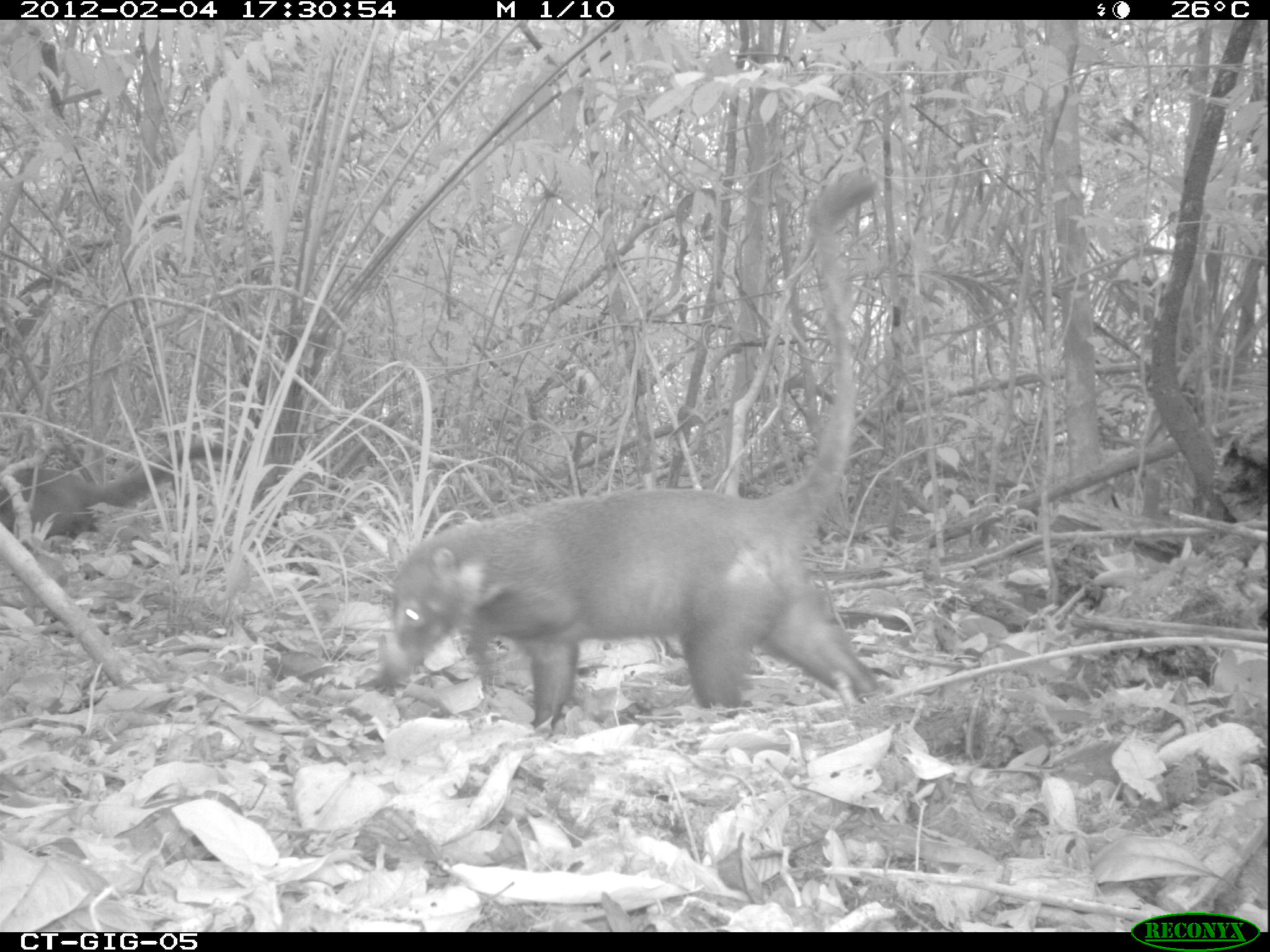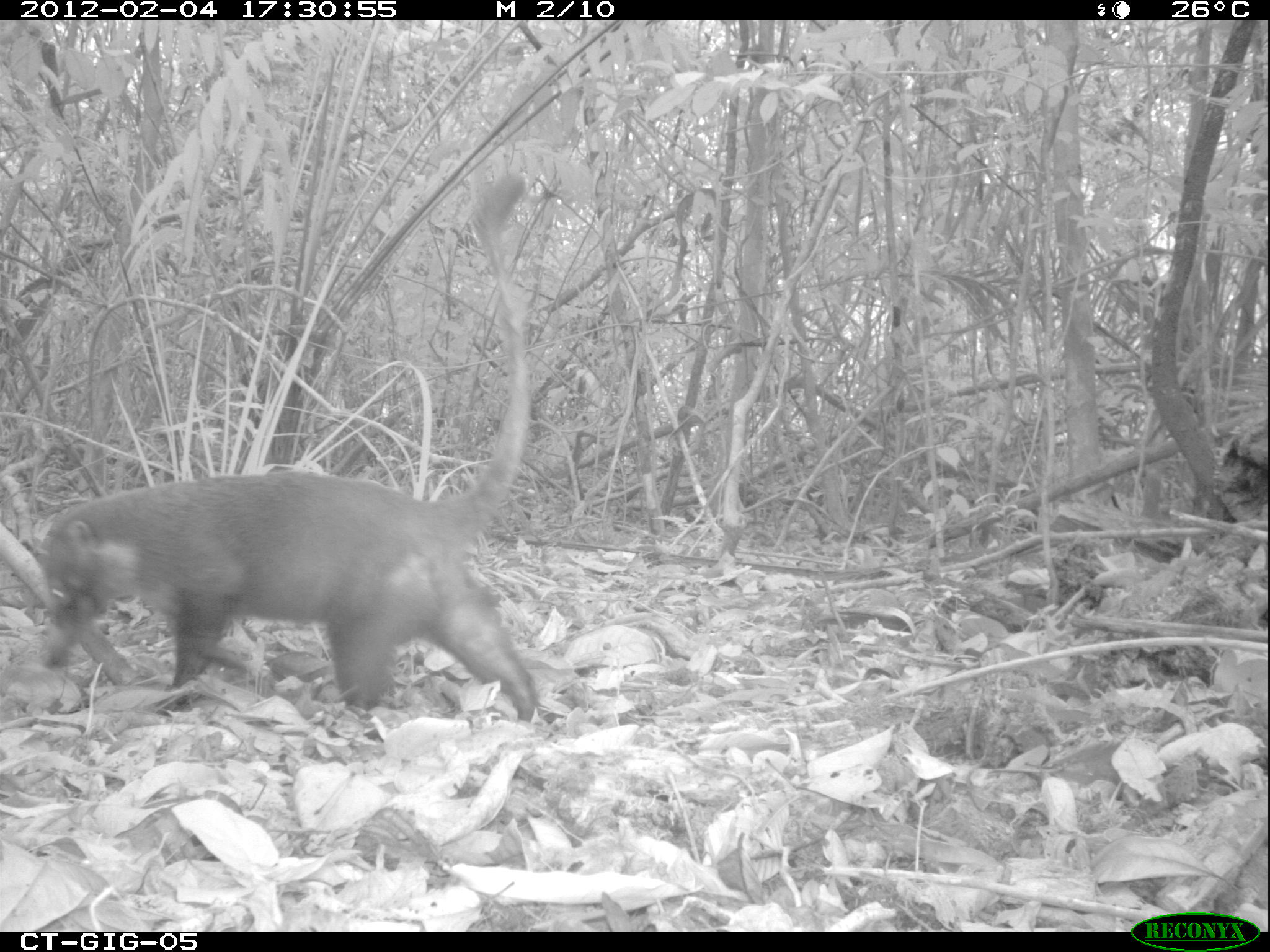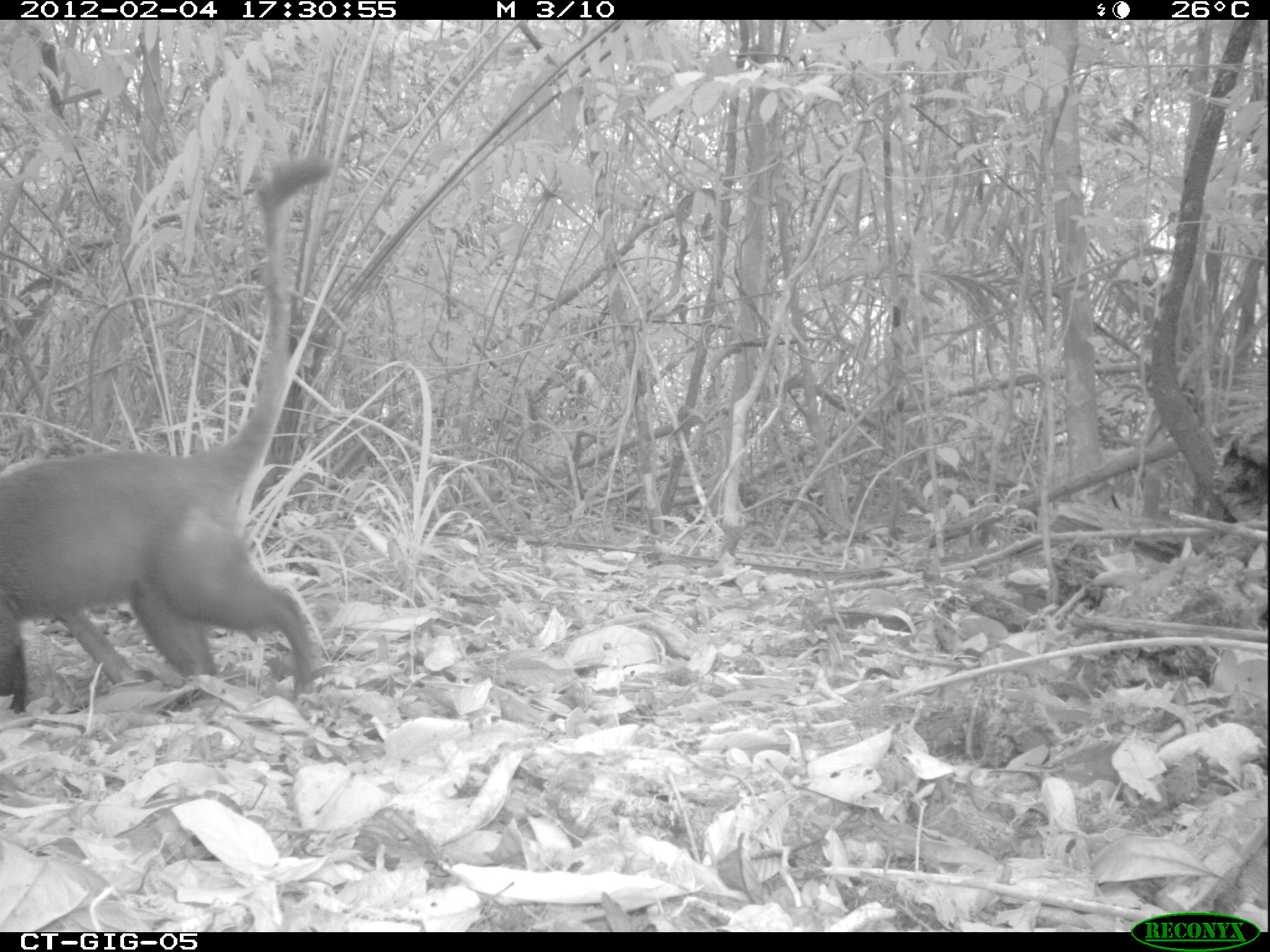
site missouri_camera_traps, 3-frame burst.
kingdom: Animalia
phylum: Chordata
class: Mammalia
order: Carnivora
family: Procyonidae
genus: Nasua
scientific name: Nasua narica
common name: white-nosed coati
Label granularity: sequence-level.